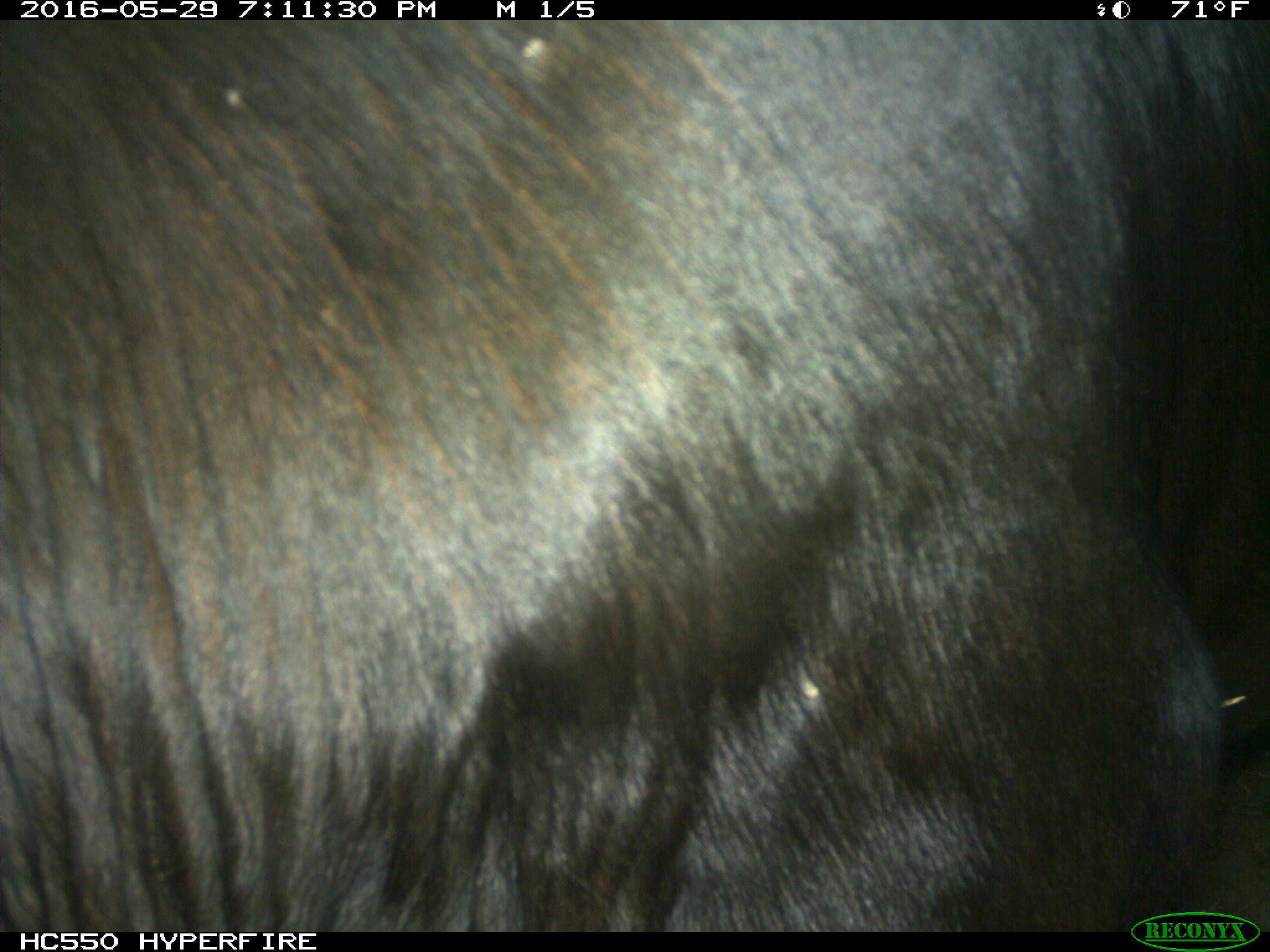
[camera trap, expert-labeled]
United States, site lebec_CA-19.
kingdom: Animalia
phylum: Chordata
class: Mammalia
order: Artiodactyla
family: Bovidae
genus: Bos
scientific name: Bos taurus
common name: domestic cow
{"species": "Bos taurus (domestic cow)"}